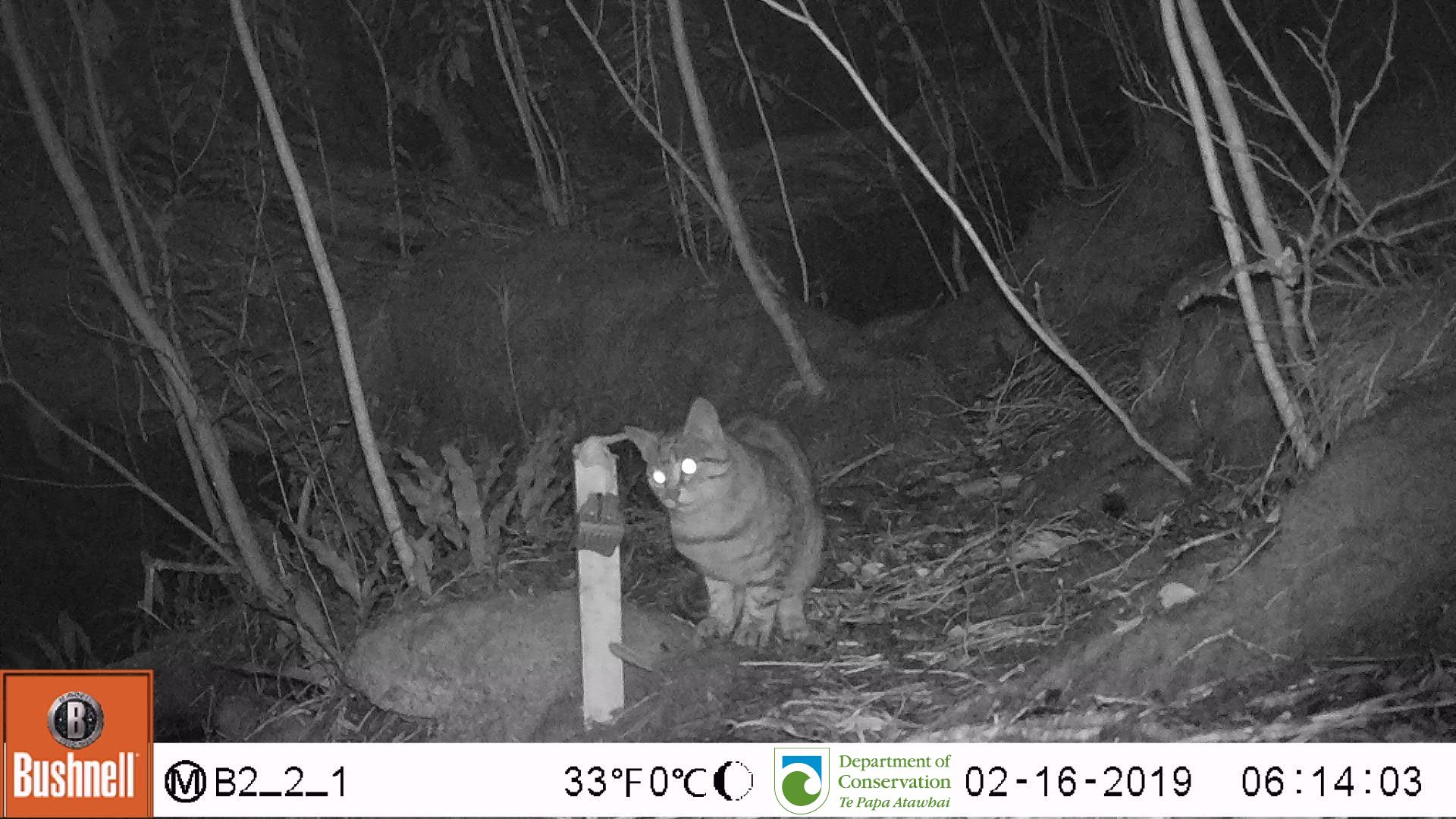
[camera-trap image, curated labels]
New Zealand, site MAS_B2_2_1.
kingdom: Animalia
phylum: Chordata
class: Mammalia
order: Carnivora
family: Felidae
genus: Felis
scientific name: Felis catus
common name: domestic cat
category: cat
Cat (domestic cat) (Felis catus).